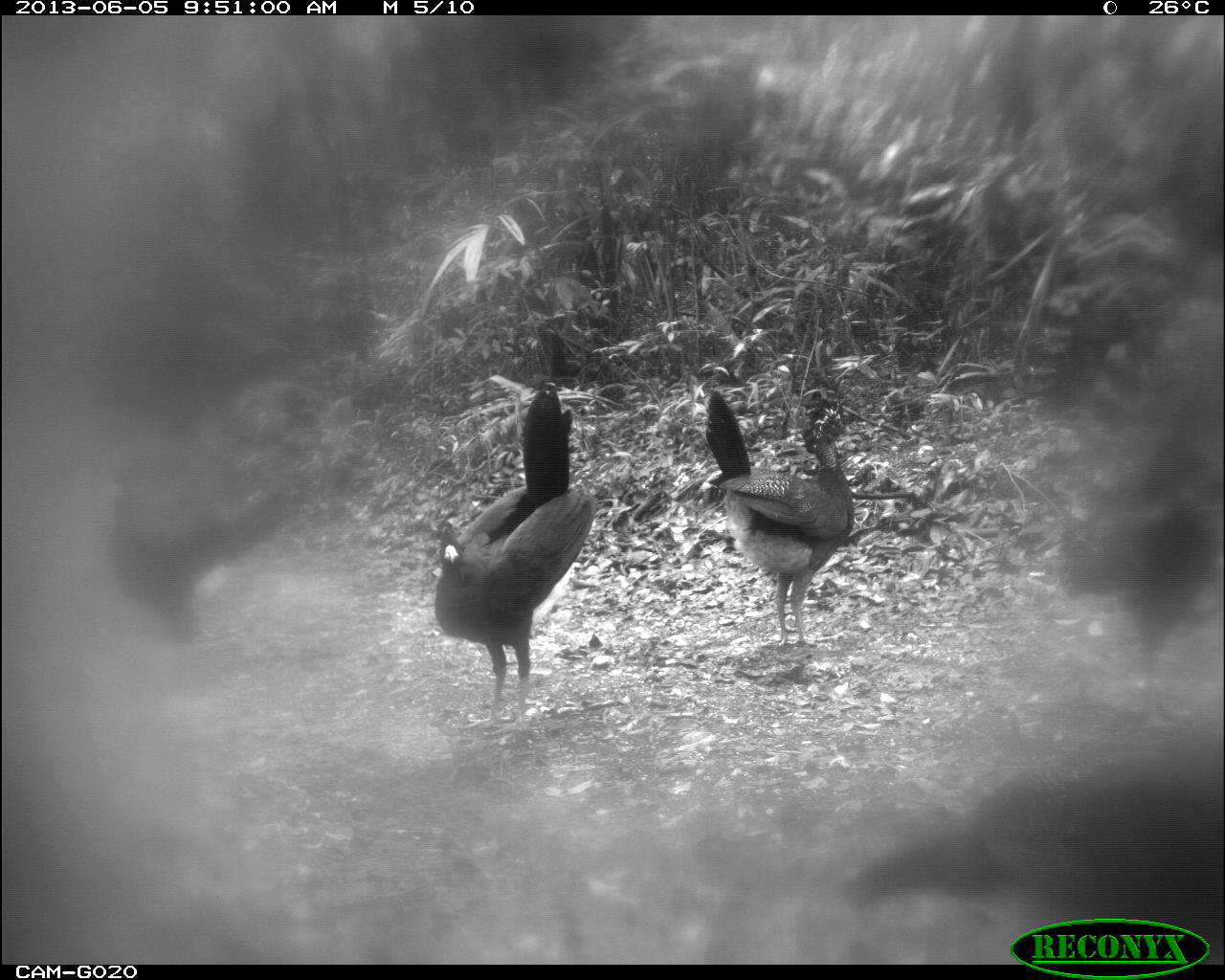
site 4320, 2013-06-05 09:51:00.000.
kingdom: Animalia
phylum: Chordata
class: Aves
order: Galliformes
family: Cracidae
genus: Crax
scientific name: Crax rubra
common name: great curassow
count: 5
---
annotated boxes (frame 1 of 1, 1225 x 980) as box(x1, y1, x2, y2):
crax rubra: box(847, 752, 1223, 965); box(430, 377, 599, 745); box(1055, 433, 1225, 723); box(702, 385, 856, 649); box(103, 465, 294, 645)